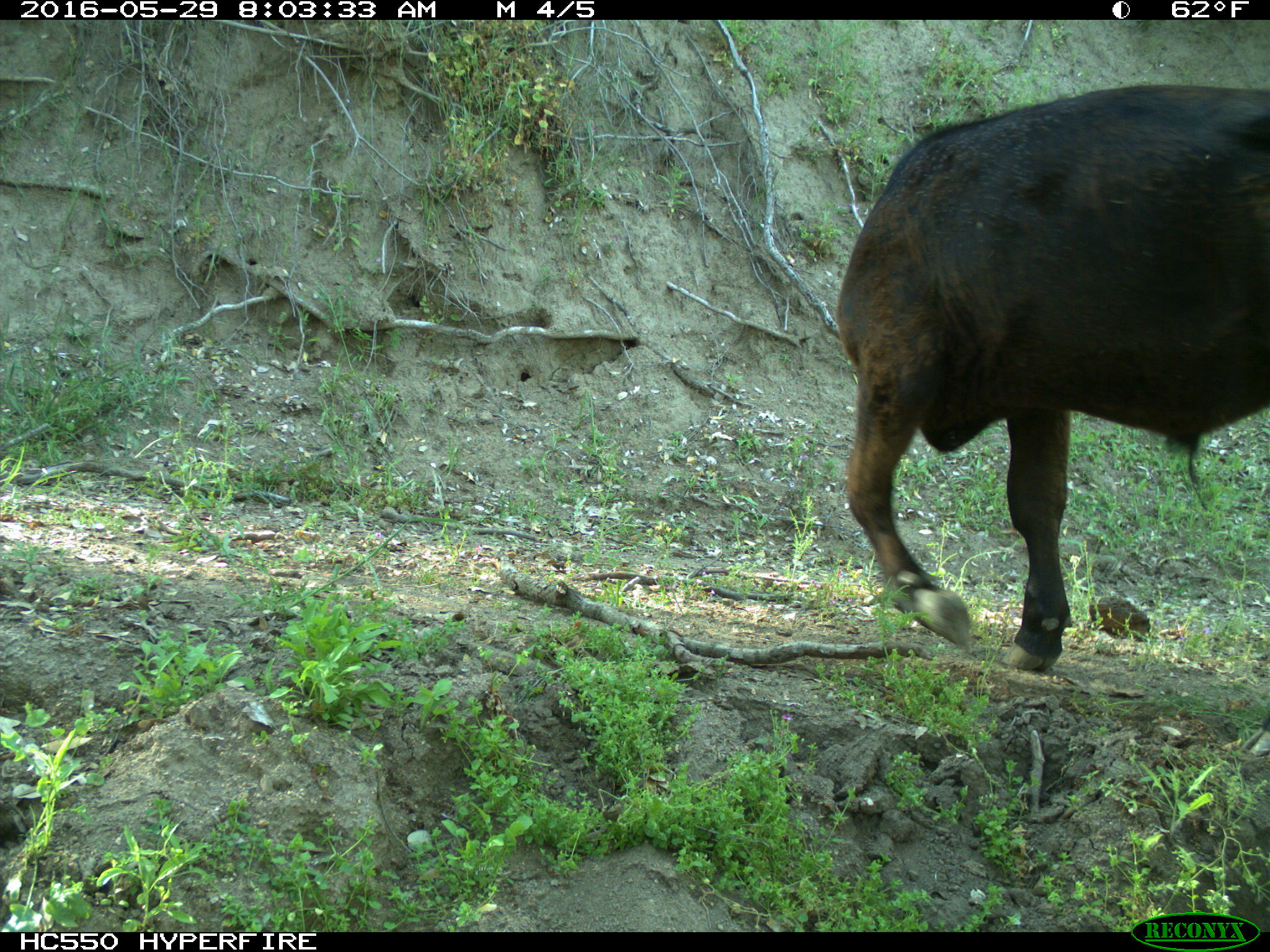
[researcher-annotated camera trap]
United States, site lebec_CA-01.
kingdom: Animalia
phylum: Chordata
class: Mammalia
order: Artiodactyla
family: Bovidae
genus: Bos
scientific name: Bos taurus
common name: domestic cow